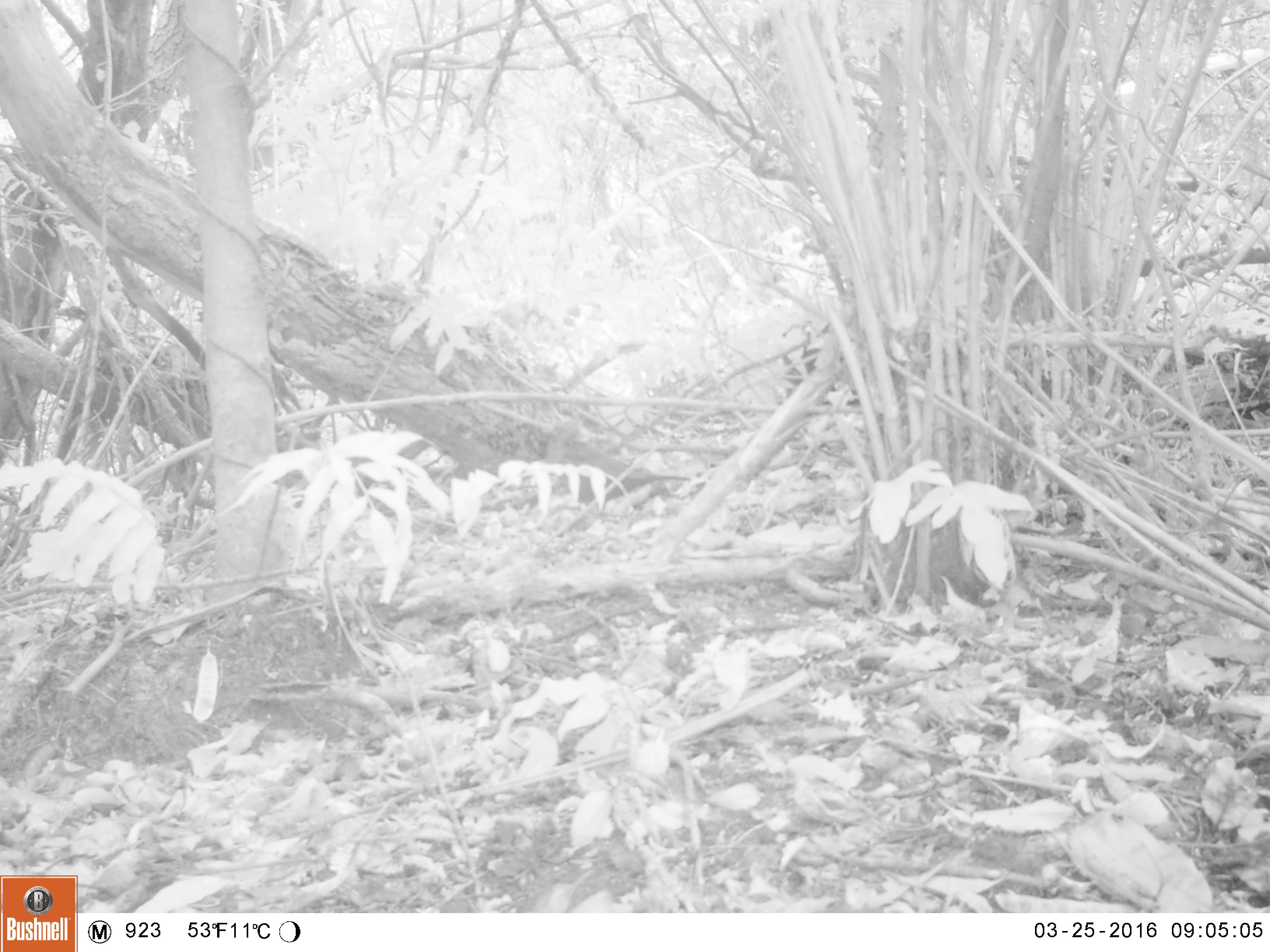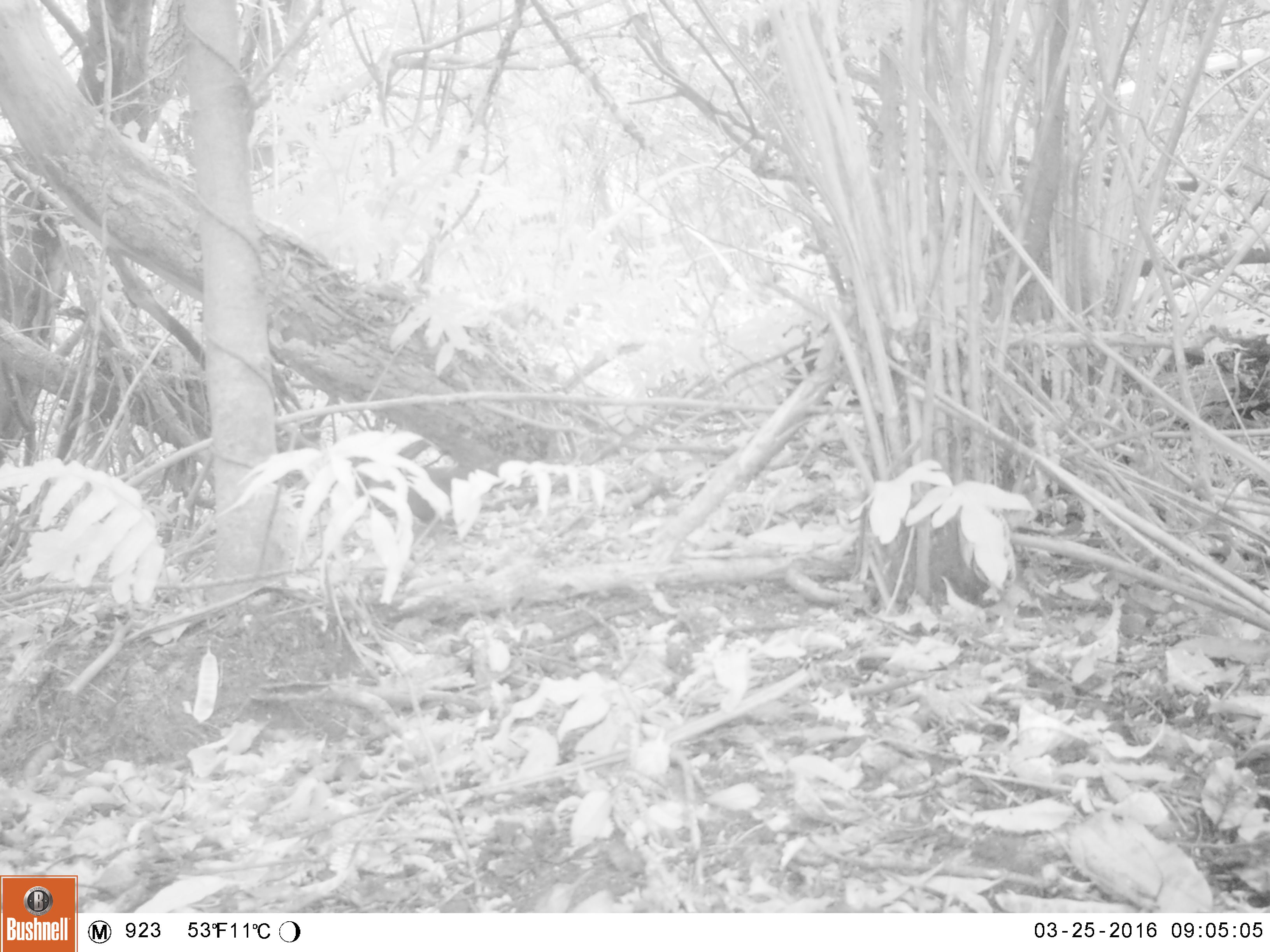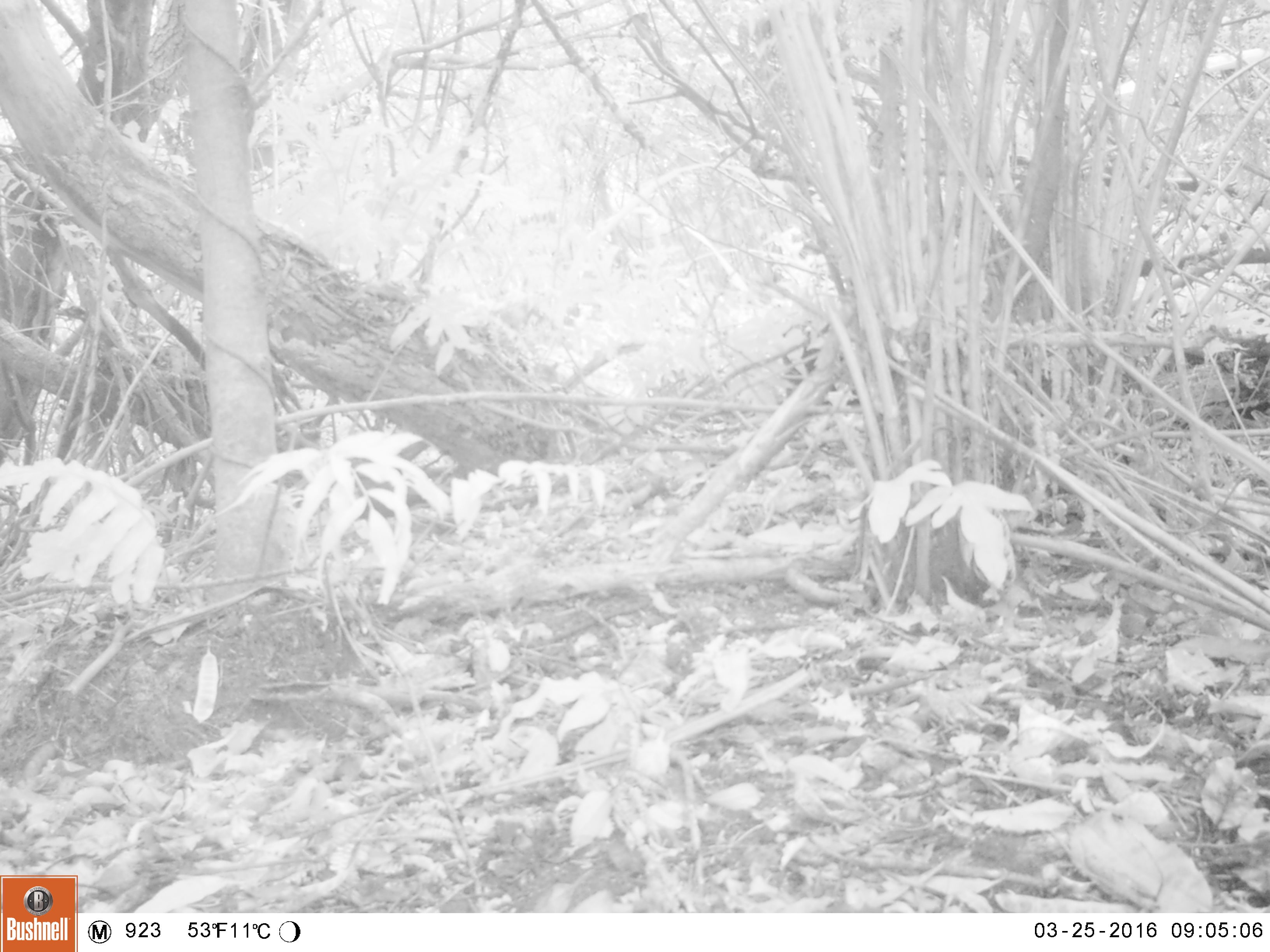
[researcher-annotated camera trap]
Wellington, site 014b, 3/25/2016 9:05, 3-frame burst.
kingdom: Animalia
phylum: Chordata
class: Aves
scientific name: Aves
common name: bird